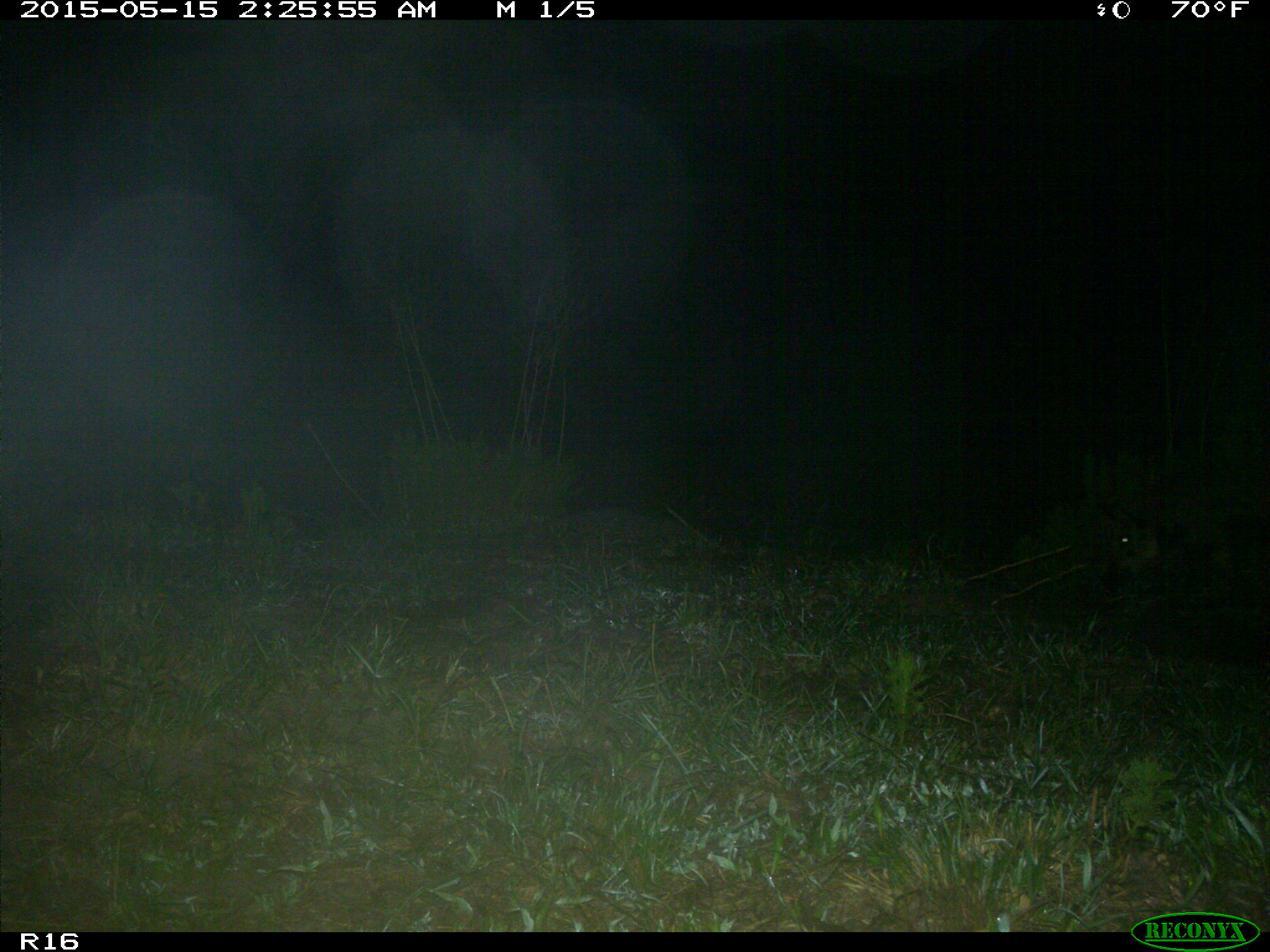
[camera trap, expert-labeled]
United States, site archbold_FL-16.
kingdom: Animalia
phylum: Chordata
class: Mammalia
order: Artiodactyla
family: Suidae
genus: Sus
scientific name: Sus scrofa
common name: wild boar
Sus scrofa (wild boar).